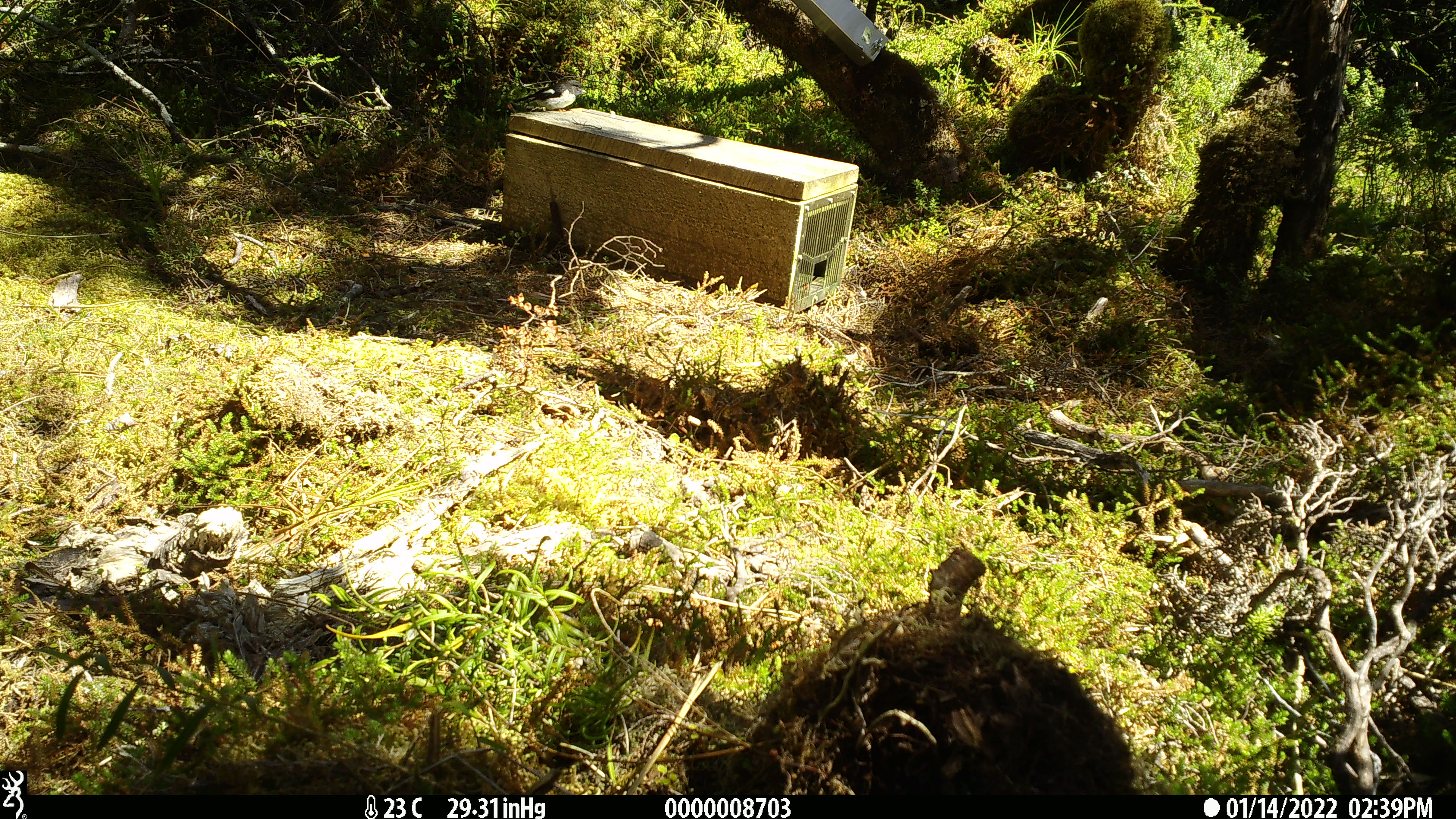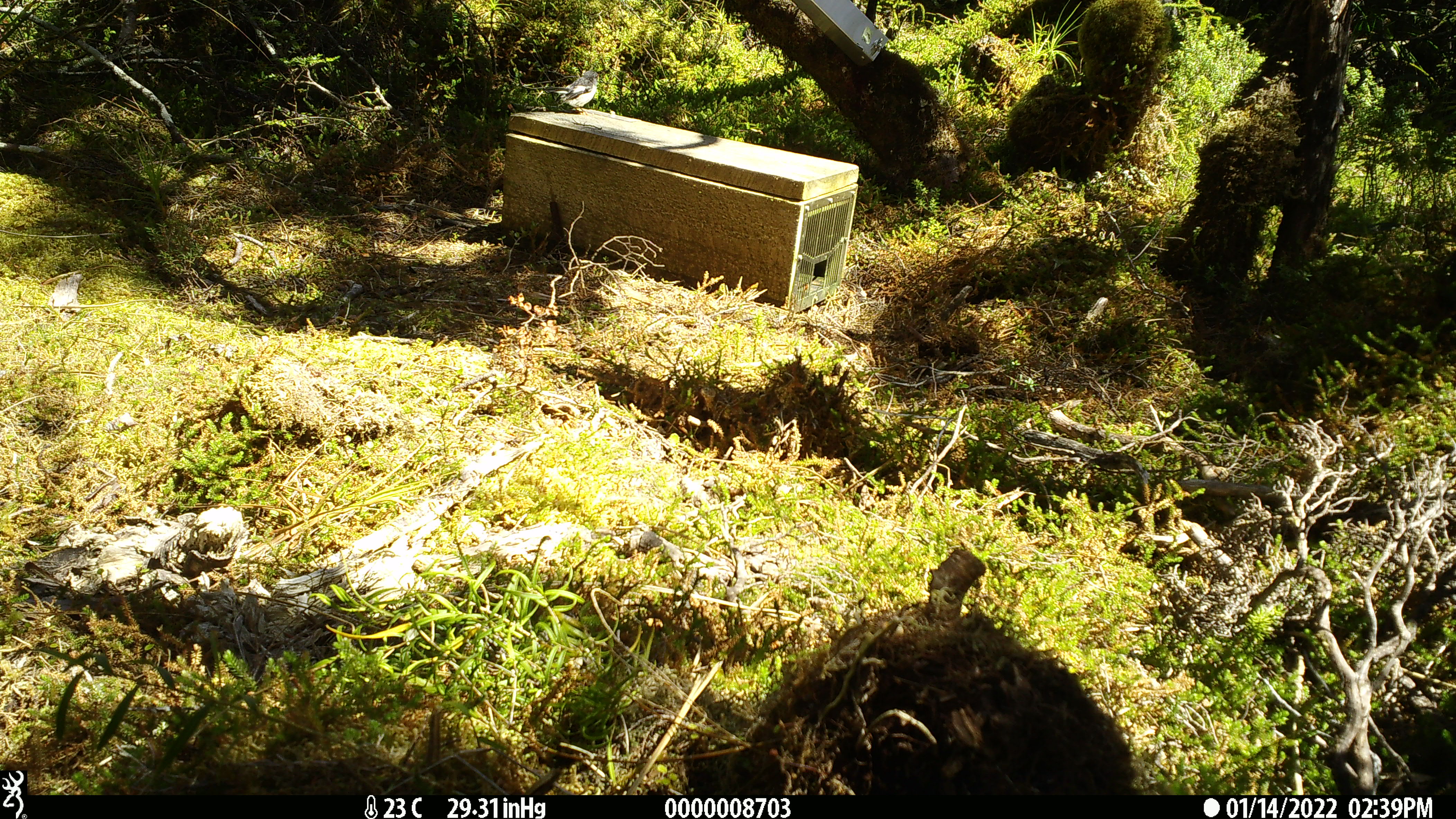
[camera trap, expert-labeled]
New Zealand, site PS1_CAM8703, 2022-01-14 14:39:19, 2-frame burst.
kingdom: Animalia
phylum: Chordata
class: Aves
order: Passeriformes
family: Petroicidae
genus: Petroica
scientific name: Petroica macrocephala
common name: tomtit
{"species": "tomtit (Petroica macrocephala)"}